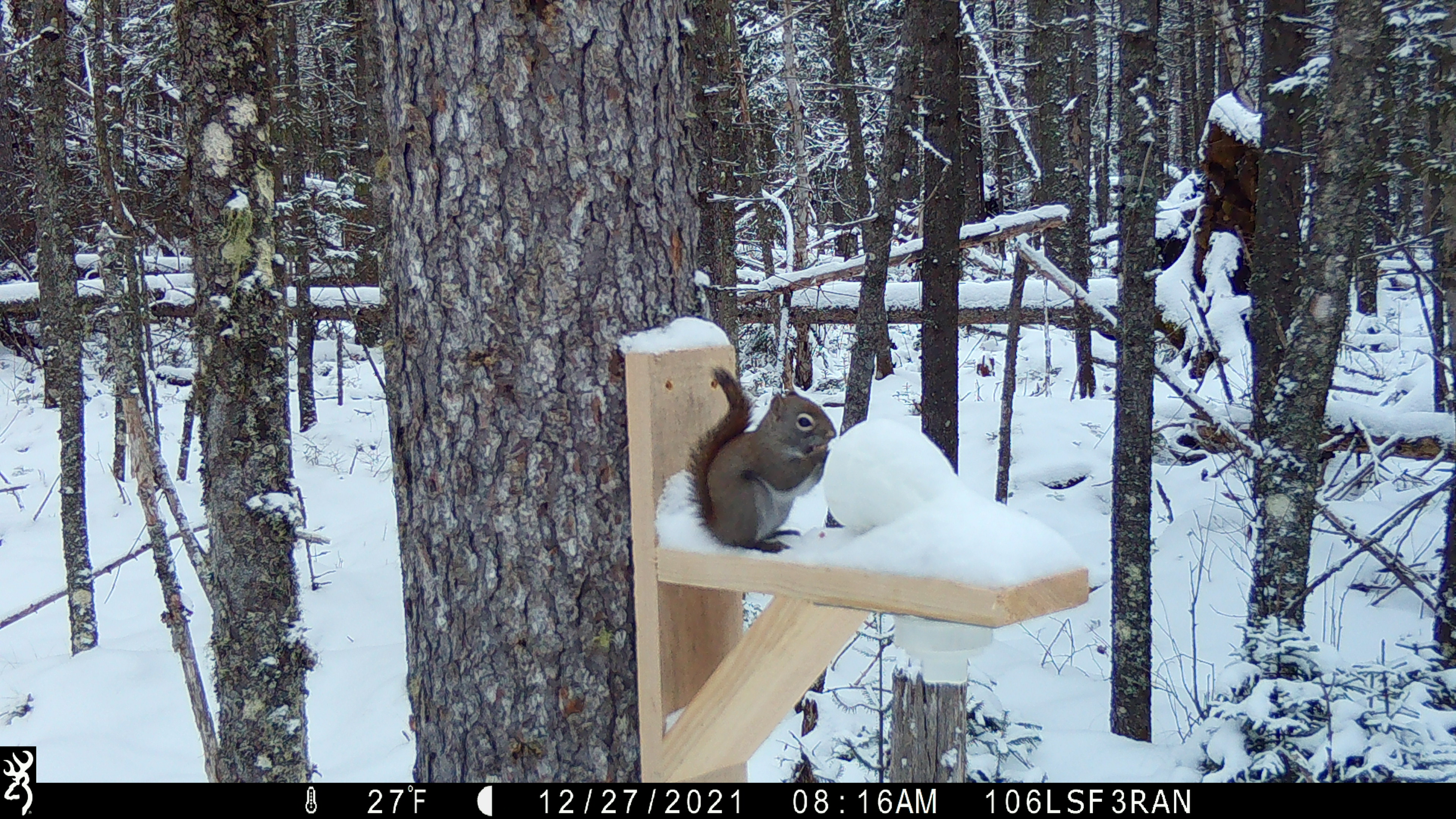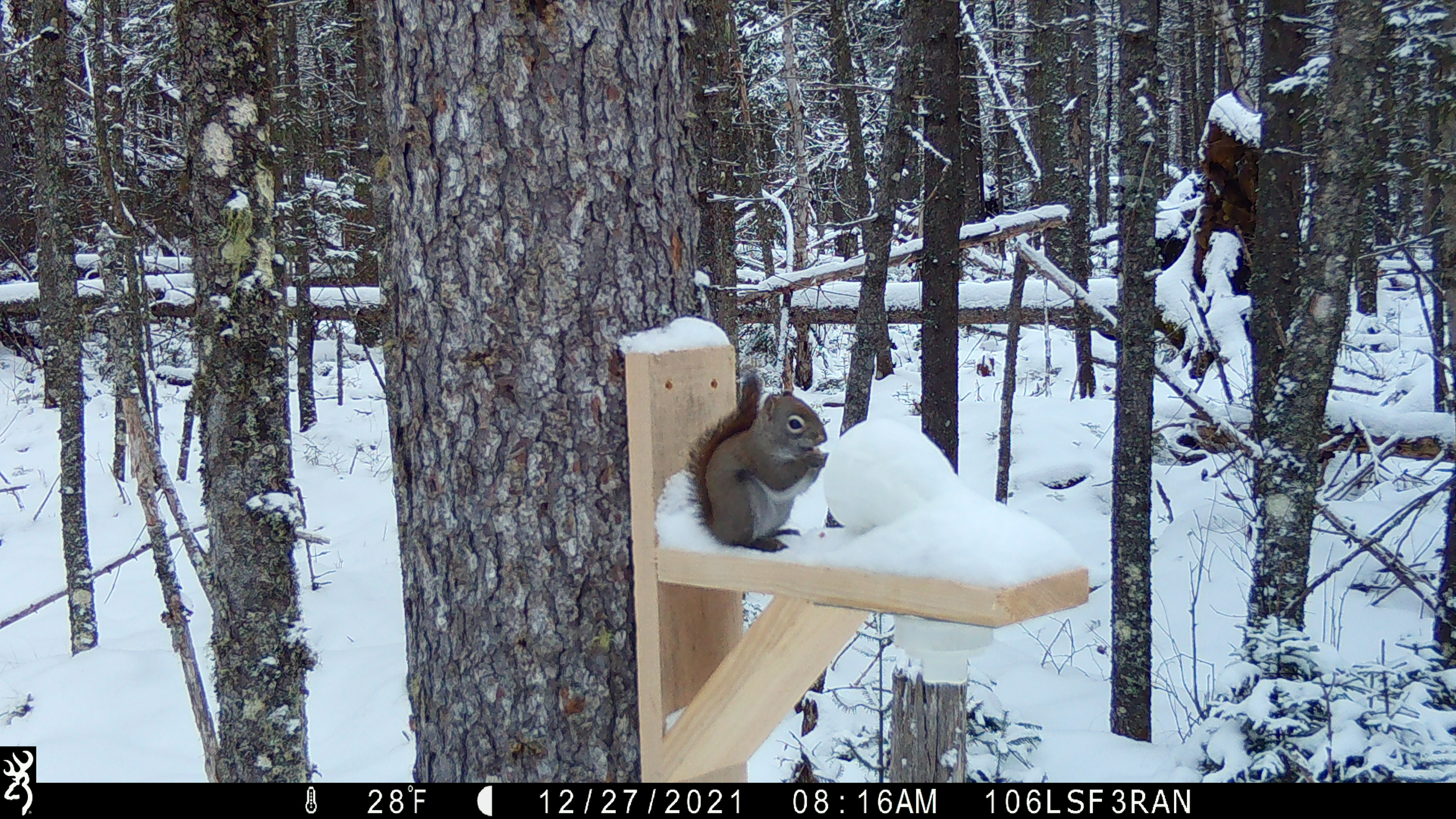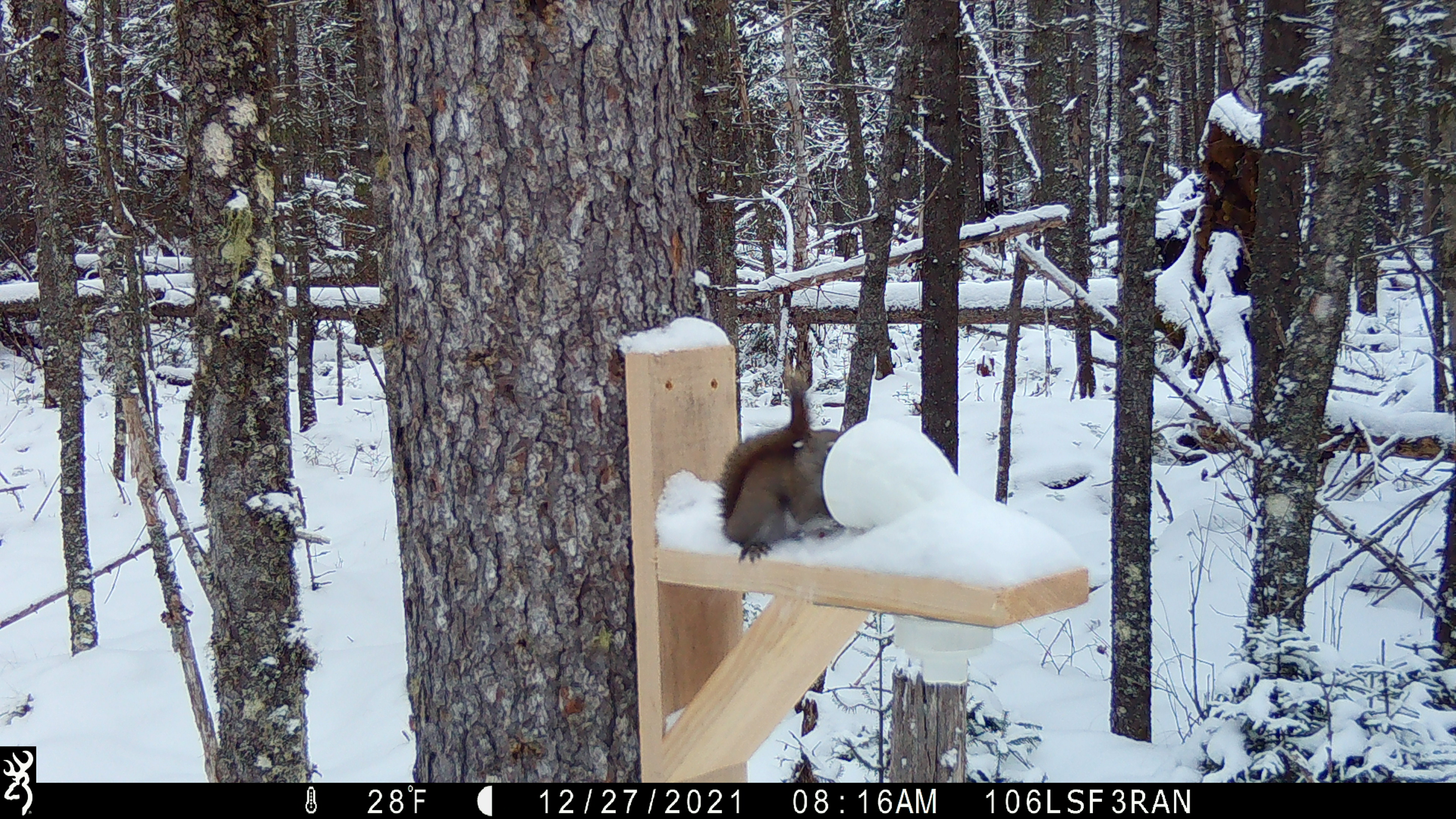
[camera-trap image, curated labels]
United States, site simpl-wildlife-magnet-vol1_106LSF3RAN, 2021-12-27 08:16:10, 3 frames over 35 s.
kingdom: Animalia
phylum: Chordata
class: Mammalia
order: Rodentia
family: Sciuridae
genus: Tamiasciurus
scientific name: Tamiasciurus hudsonicus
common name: red squirrel